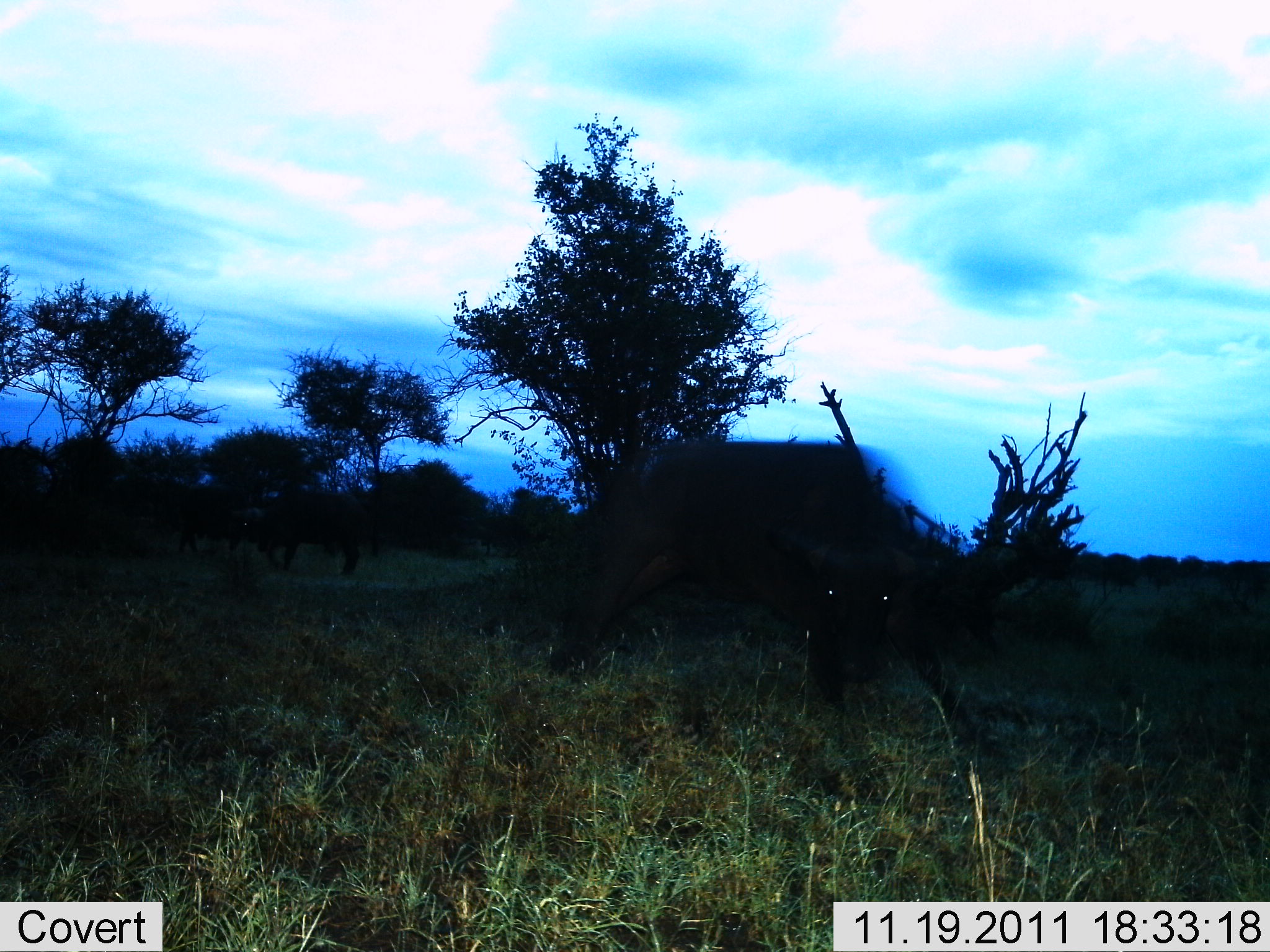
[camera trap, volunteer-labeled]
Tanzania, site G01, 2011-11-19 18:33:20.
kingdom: Animalia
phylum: Chordata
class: Mammalia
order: Artiodactyla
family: Bovidae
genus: Syncerus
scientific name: Syncerus caffer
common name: cape buffalo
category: buffalo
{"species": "buffalo (cape buffalo) (Syncerus caffer)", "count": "3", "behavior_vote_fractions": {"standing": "33%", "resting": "0%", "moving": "50%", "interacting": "0%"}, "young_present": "0%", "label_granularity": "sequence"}